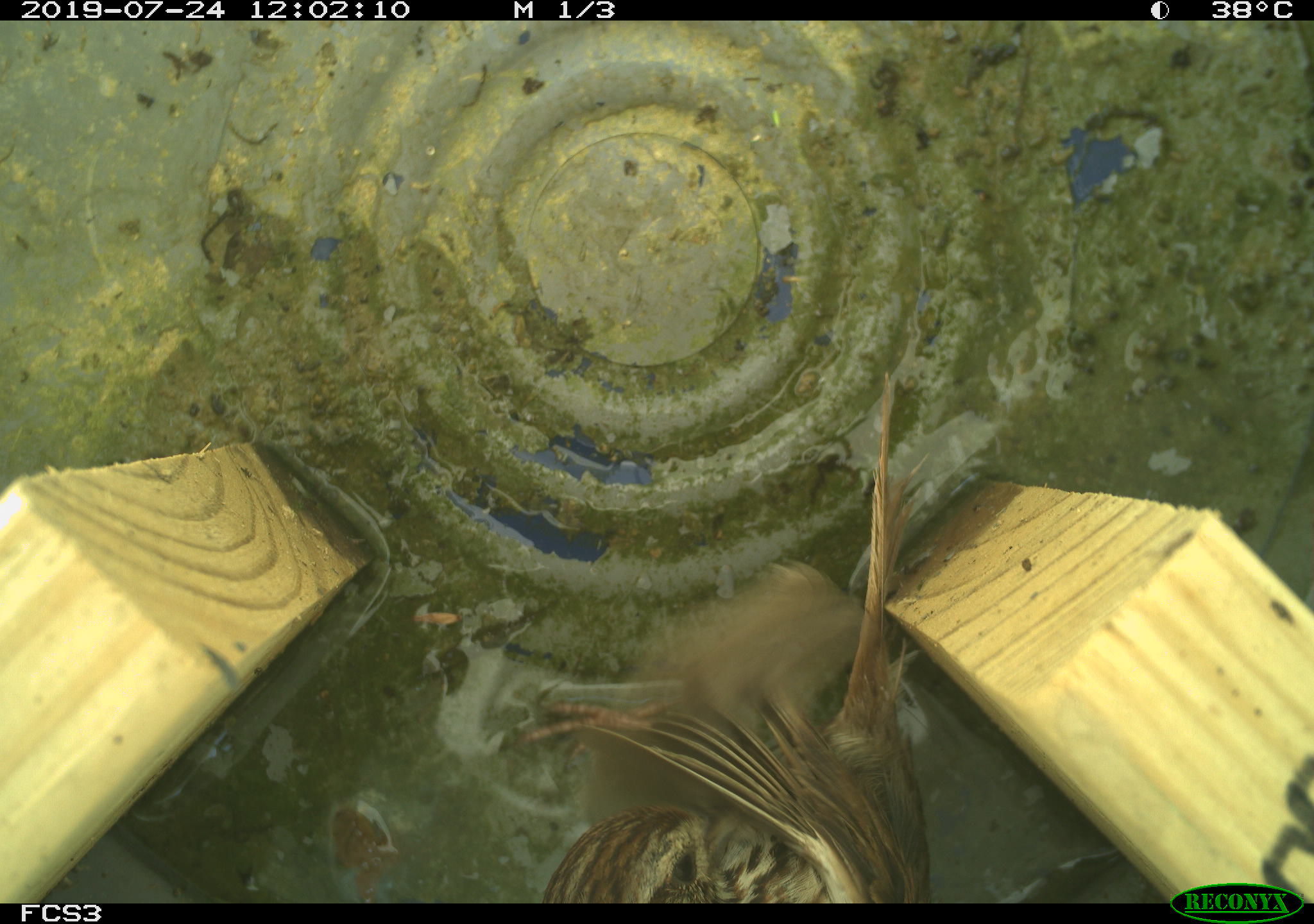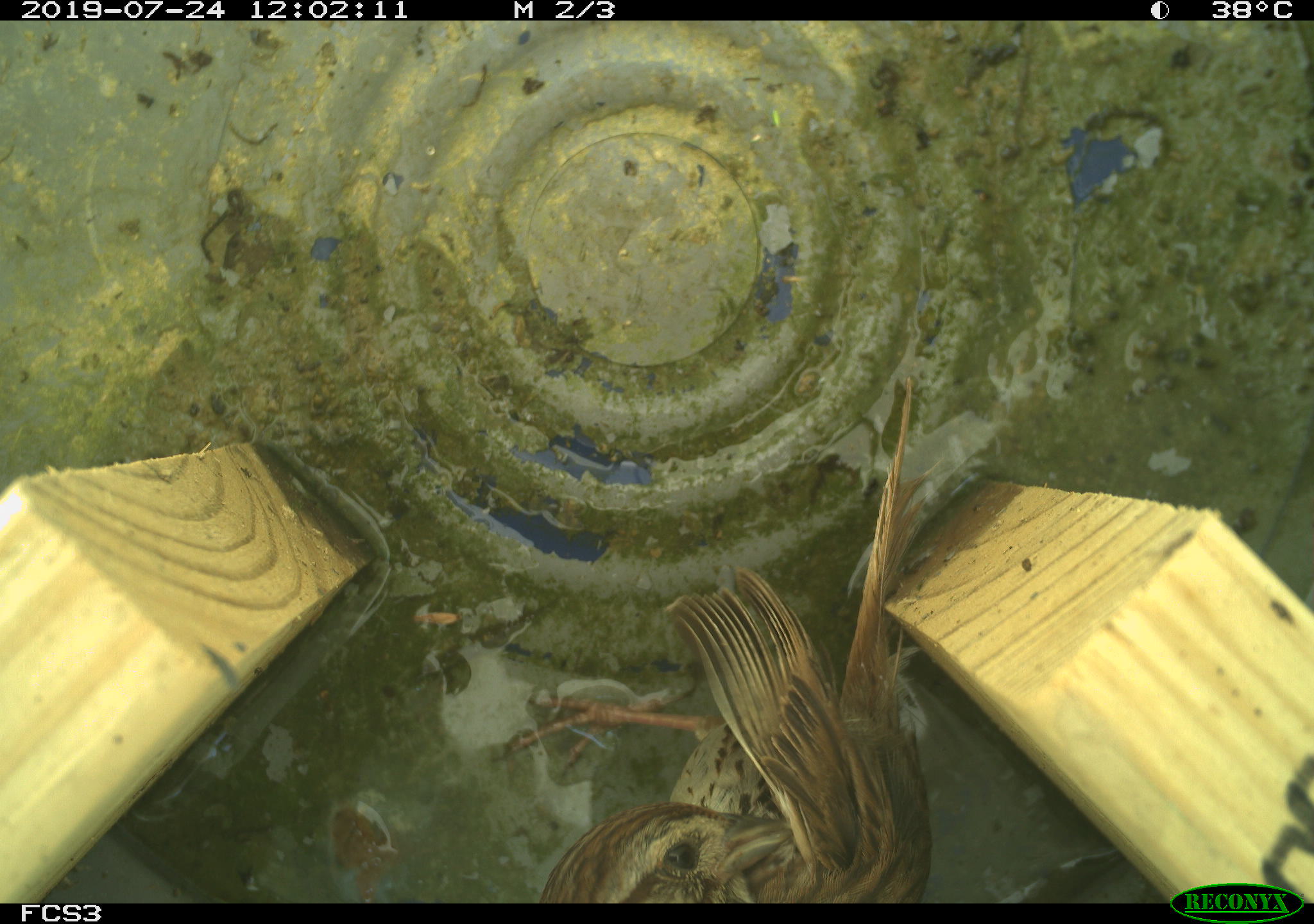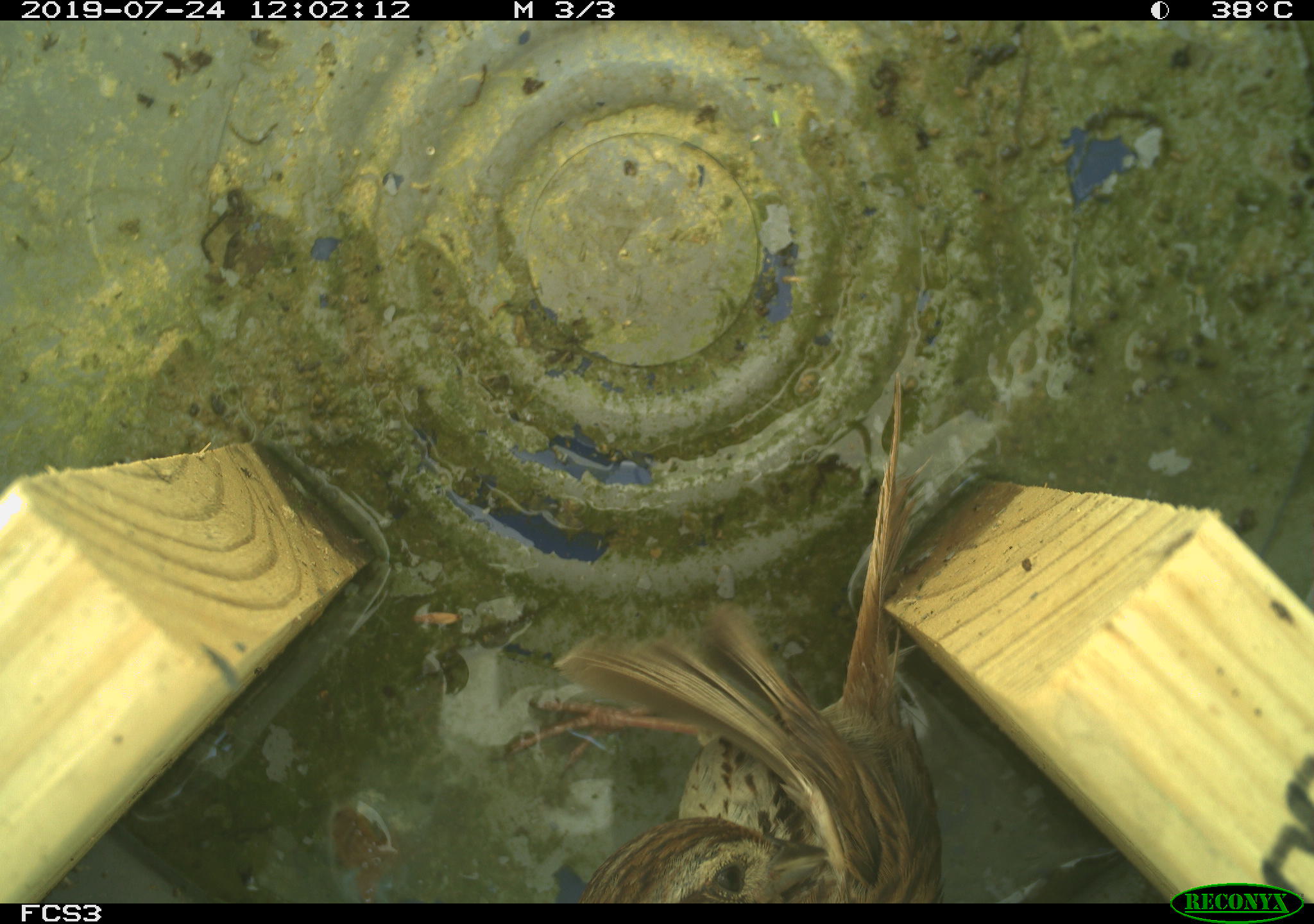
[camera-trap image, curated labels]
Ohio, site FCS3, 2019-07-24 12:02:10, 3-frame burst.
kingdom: Animalia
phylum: Chordata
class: Aves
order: Passeriformes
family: Passerellidae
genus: Melospiza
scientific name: Melospiza melodia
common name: song sparrow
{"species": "song sparrow (Melospiza melodia)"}